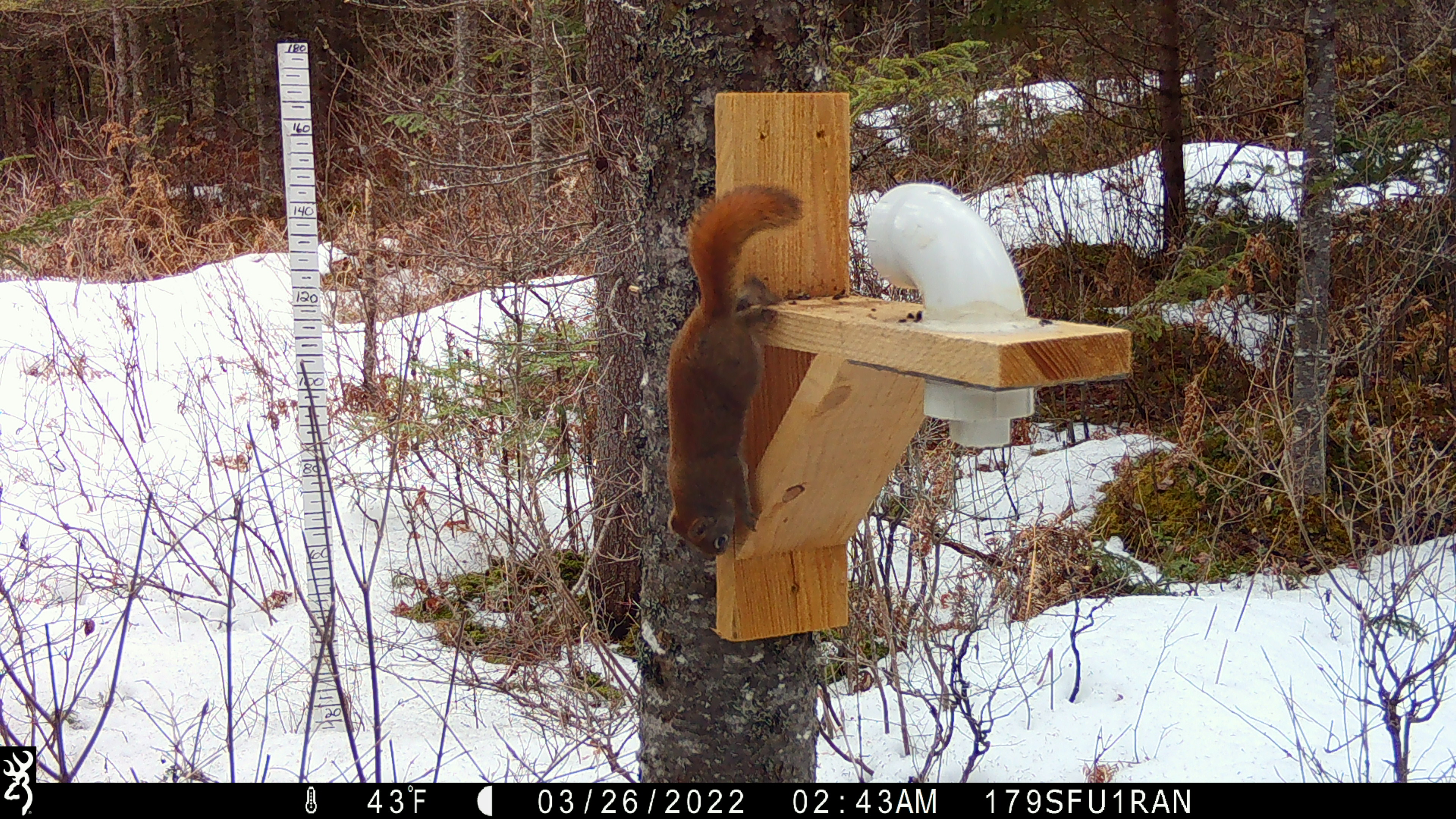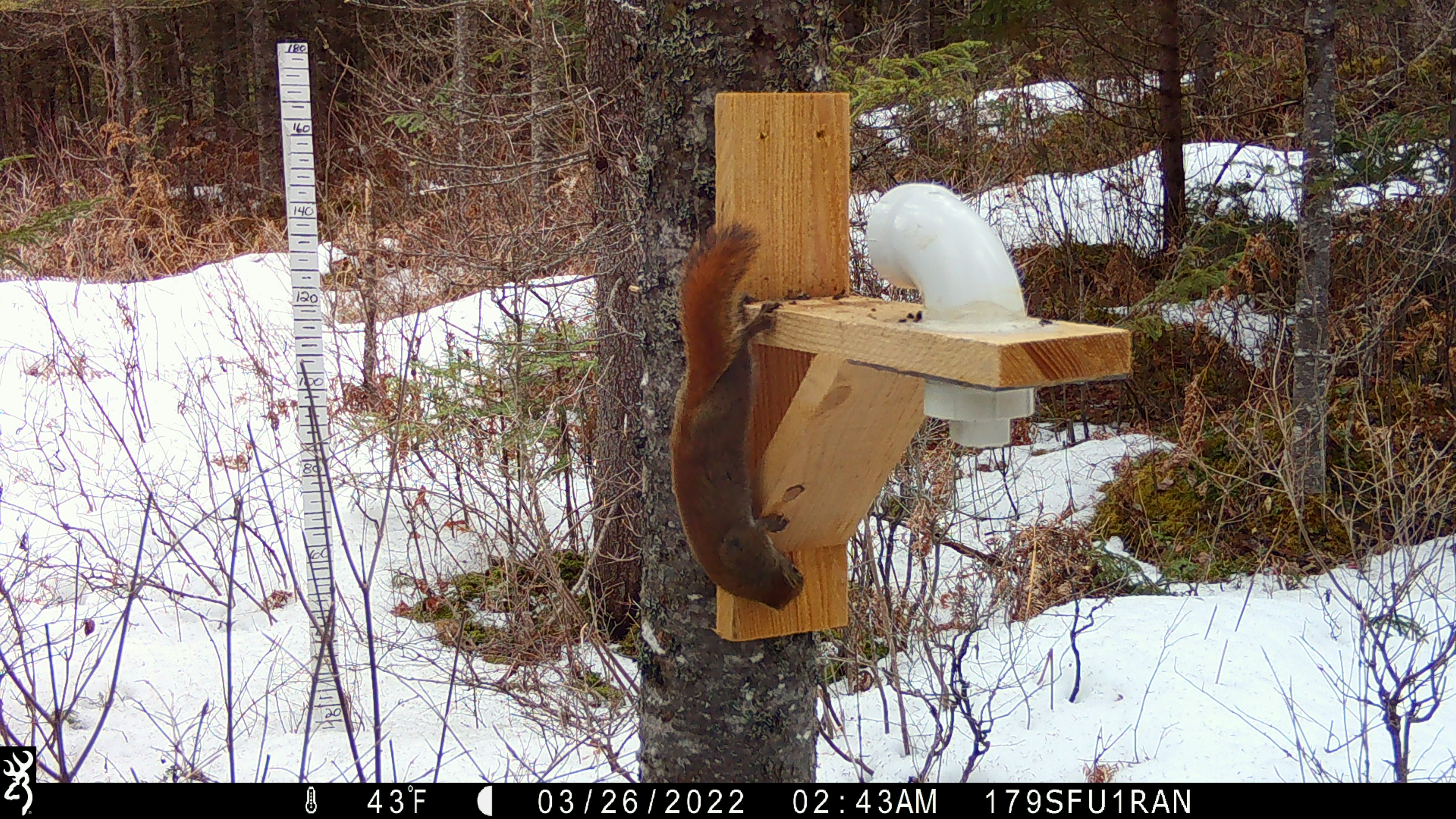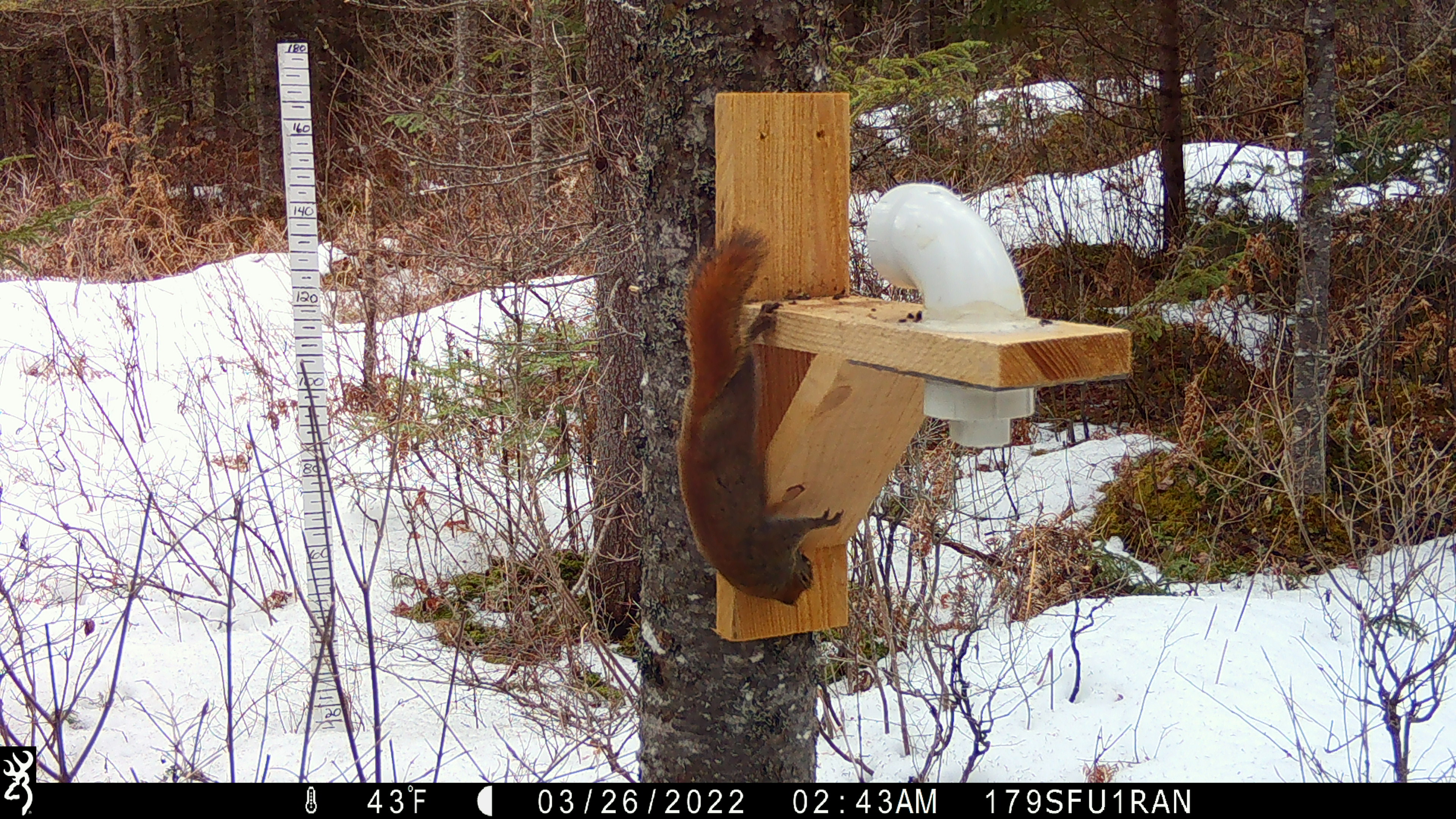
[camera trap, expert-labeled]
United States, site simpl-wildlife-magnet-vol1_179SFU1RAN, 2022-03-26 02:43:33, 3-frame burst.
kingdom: Animalia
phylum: Chordata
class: Mammalia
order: Rodentia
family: Sciuridae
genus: Tamiasciurus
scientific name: Tamiasciurus hudsonicus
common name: red squirrel